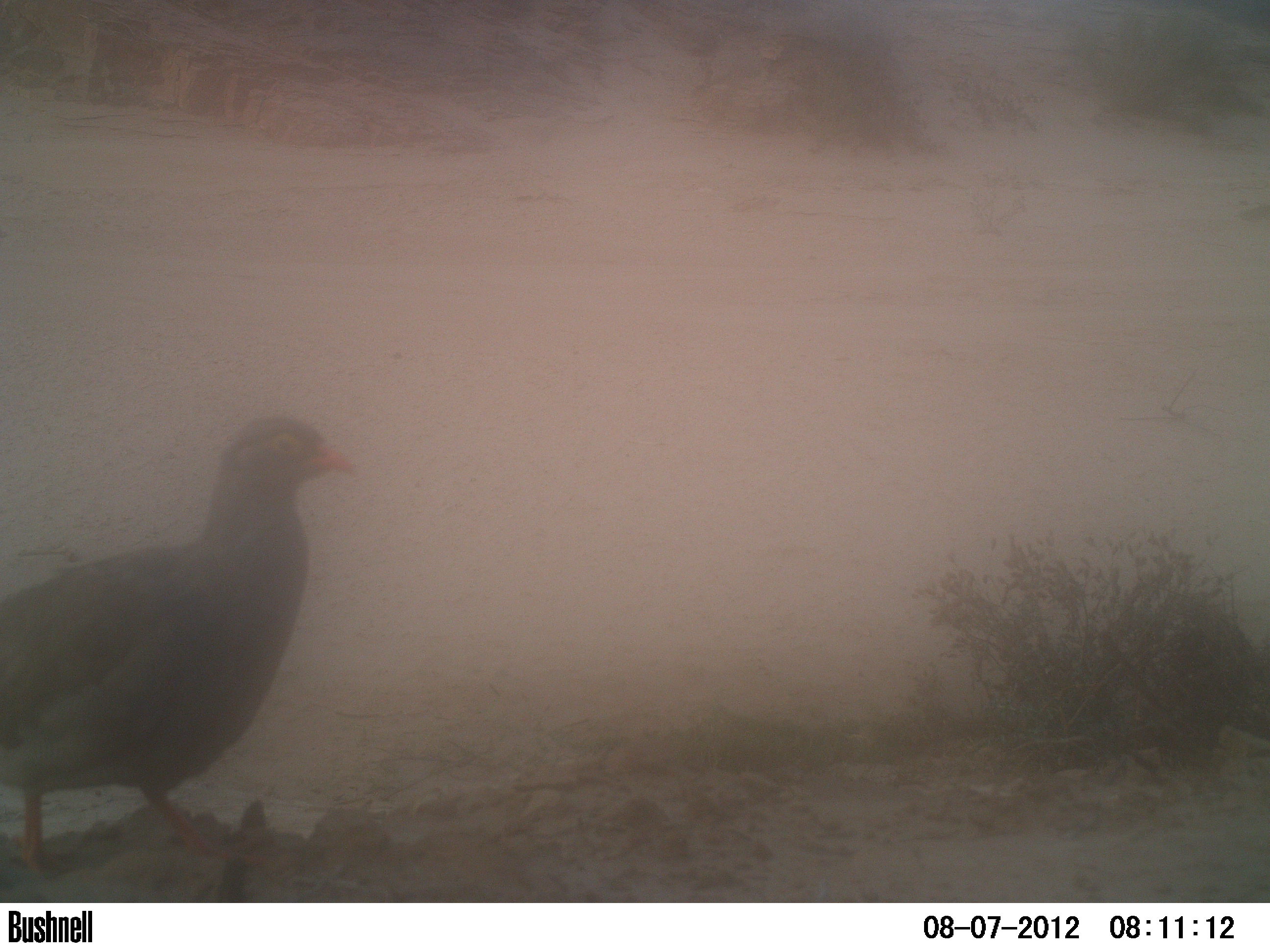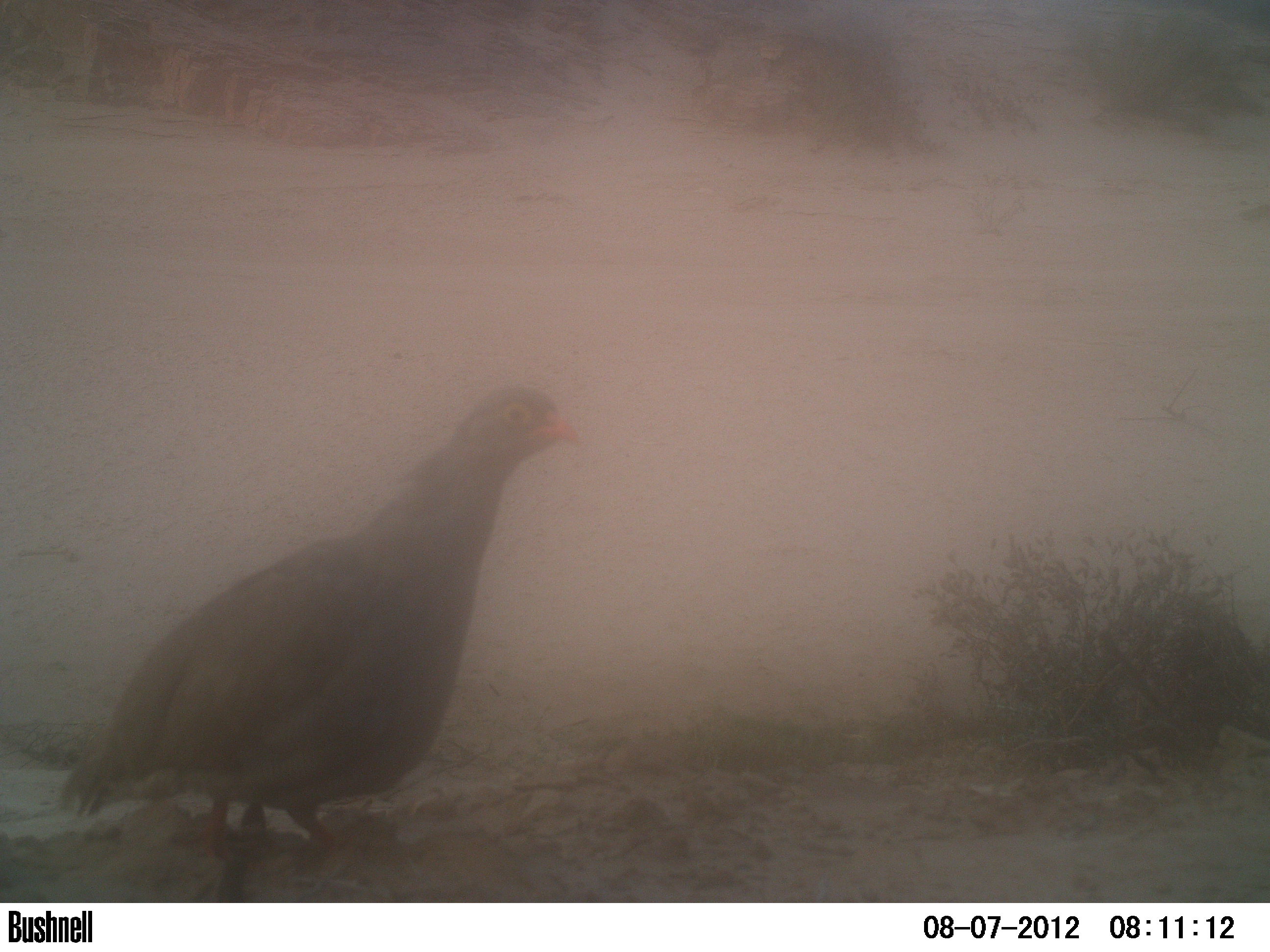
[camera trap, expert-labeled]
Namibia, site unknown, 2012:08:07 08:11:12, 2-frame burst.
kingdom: Animalia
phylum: Chordata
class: Aves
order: Galliformes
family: Phasianidae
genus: Francolinus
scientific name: Francolinus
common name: francolins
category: cn-francolins